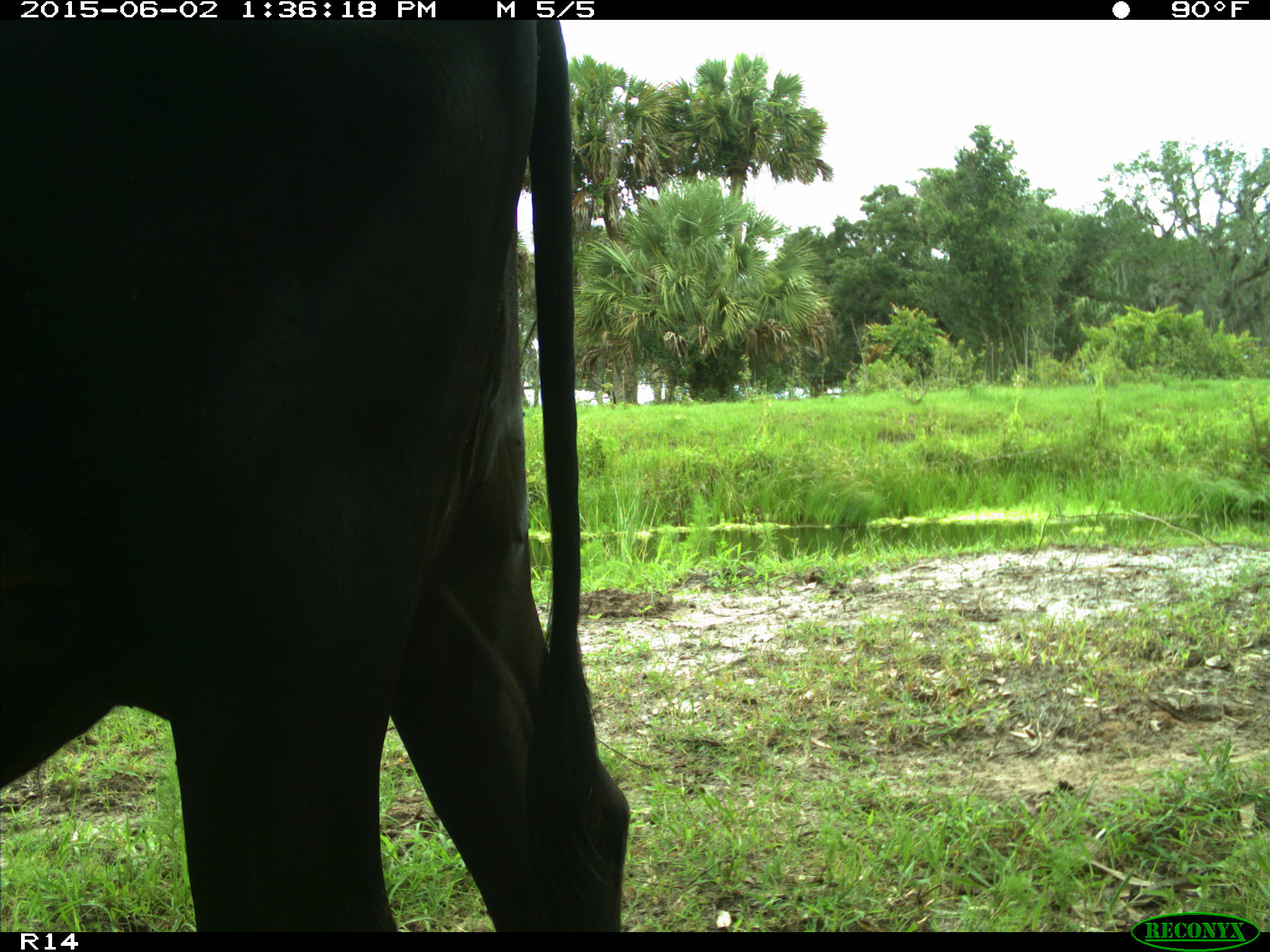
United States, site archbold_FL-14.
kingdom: Animalia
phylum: Chordata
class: Mammalia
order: Artiodactyla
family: Bovidae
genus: Bos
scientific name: Bos taurus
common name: domestic cow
Bos taurus (domestic cow).